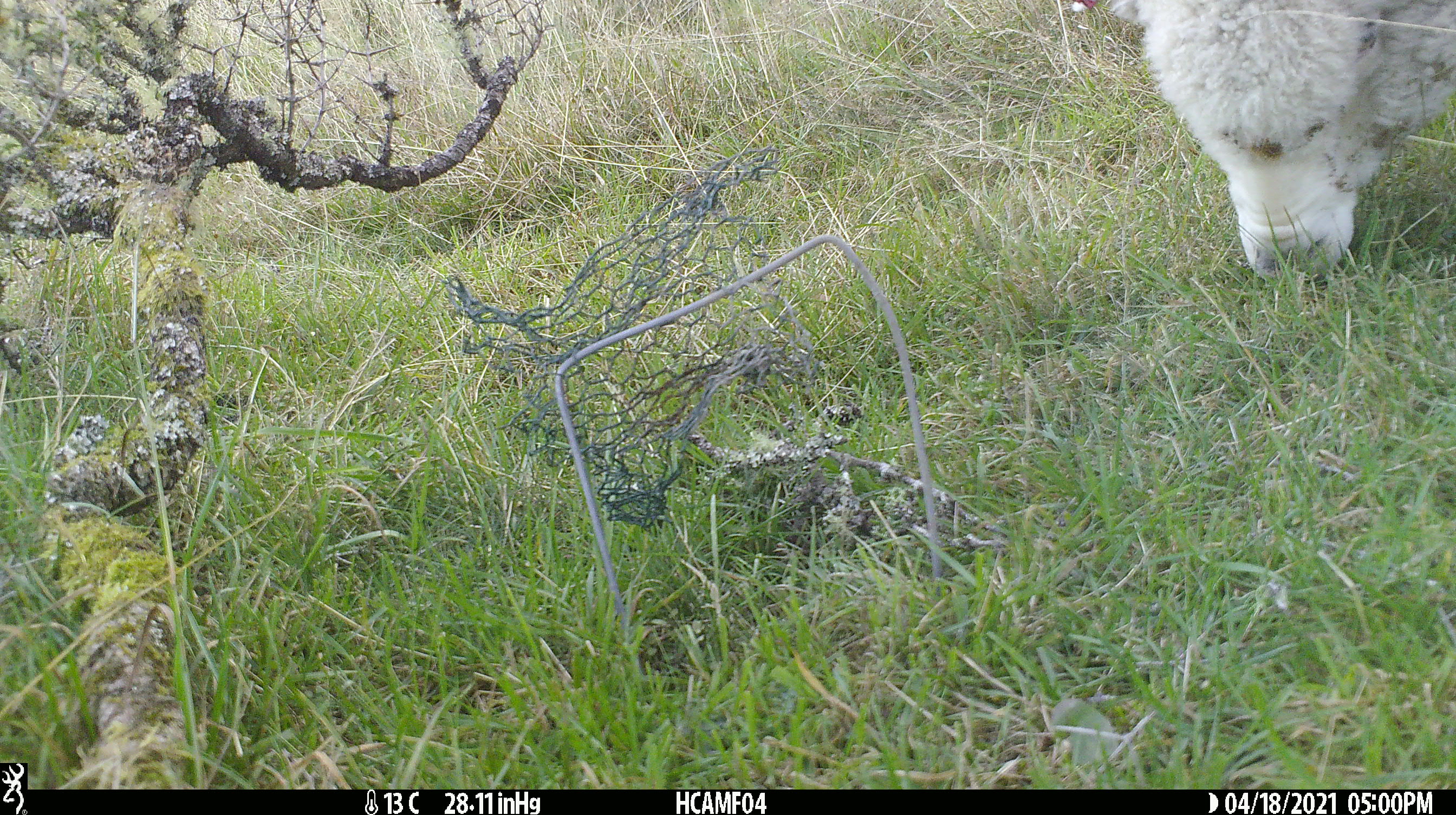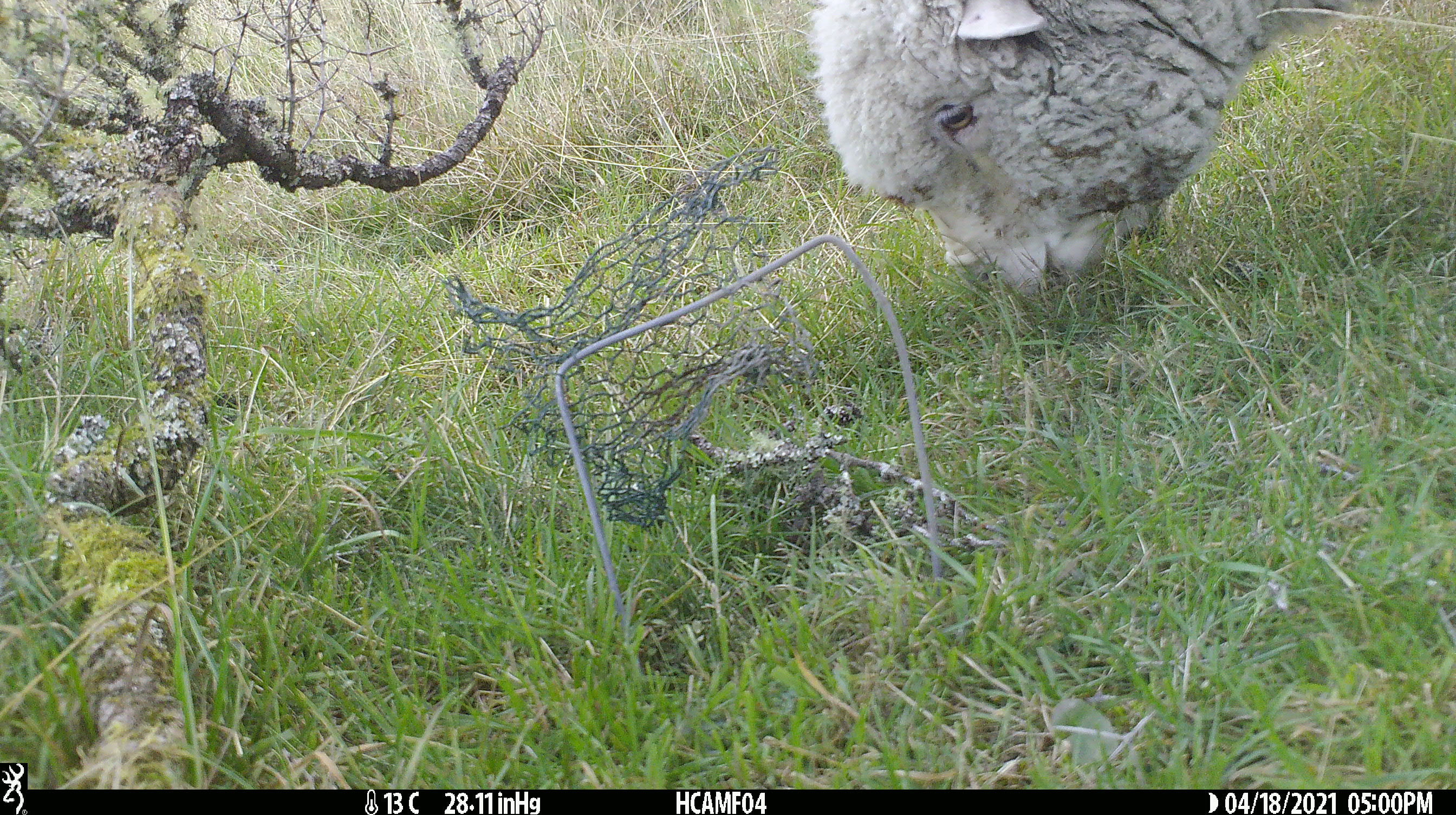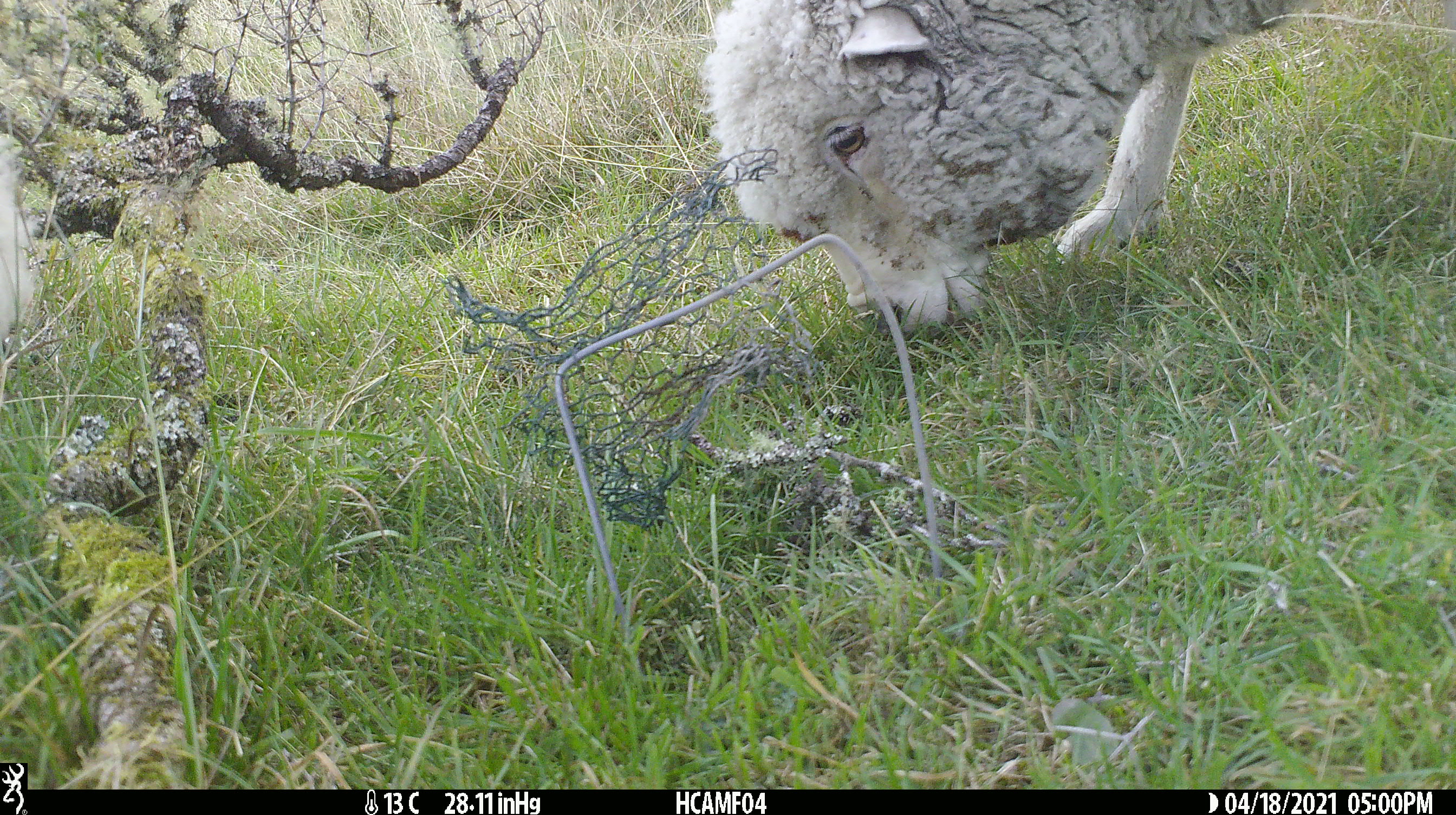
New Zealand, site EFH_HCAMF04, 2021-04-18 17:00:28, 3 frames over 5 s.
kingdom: Animalia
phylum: Chordata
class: Mammalia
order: Artiodactyla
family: Bovidae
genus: Ovis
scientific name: Ovis aries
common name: domestic sheep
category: sheep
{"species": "sheep (domestic sheep) (Ovis aries)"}